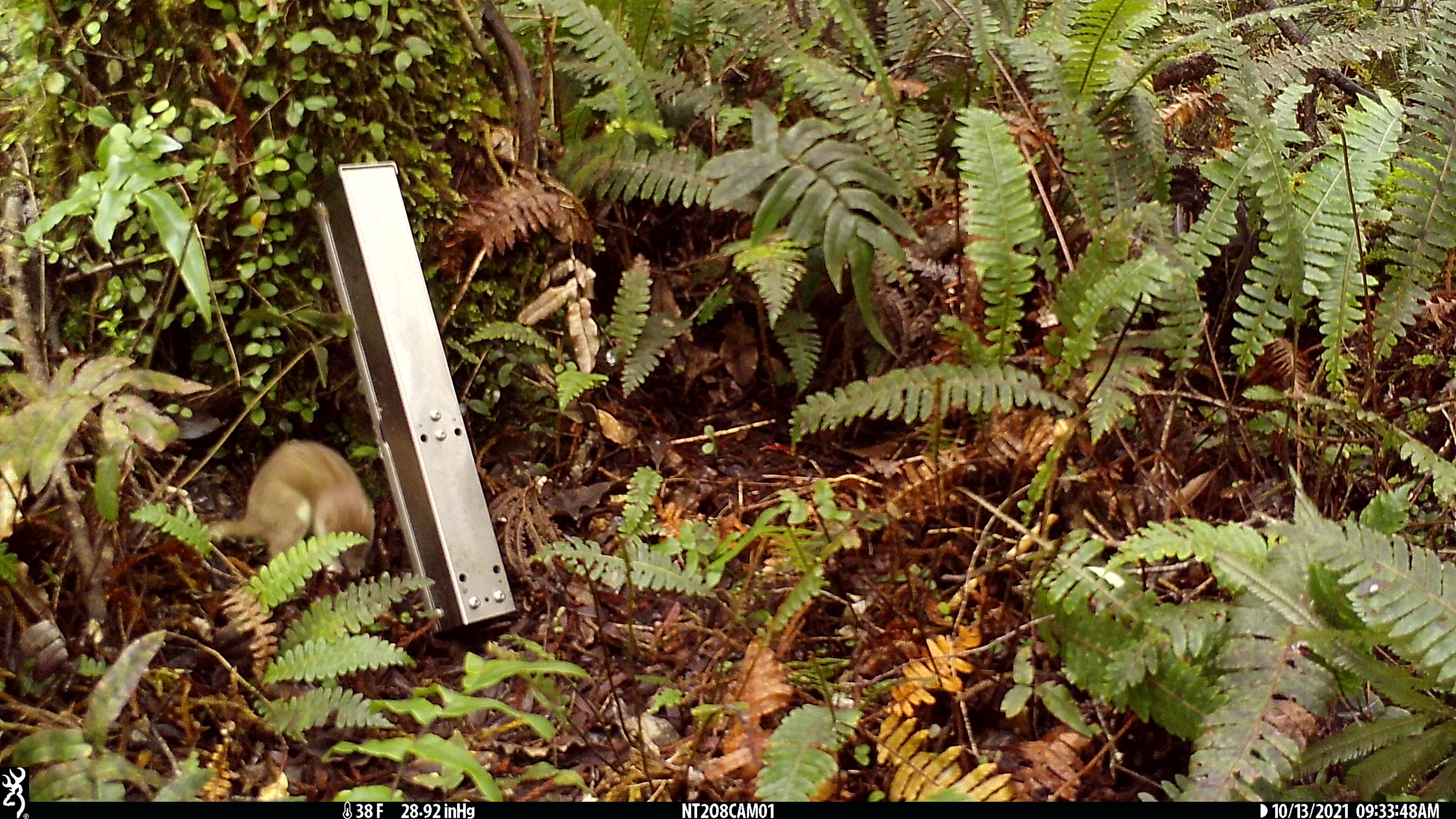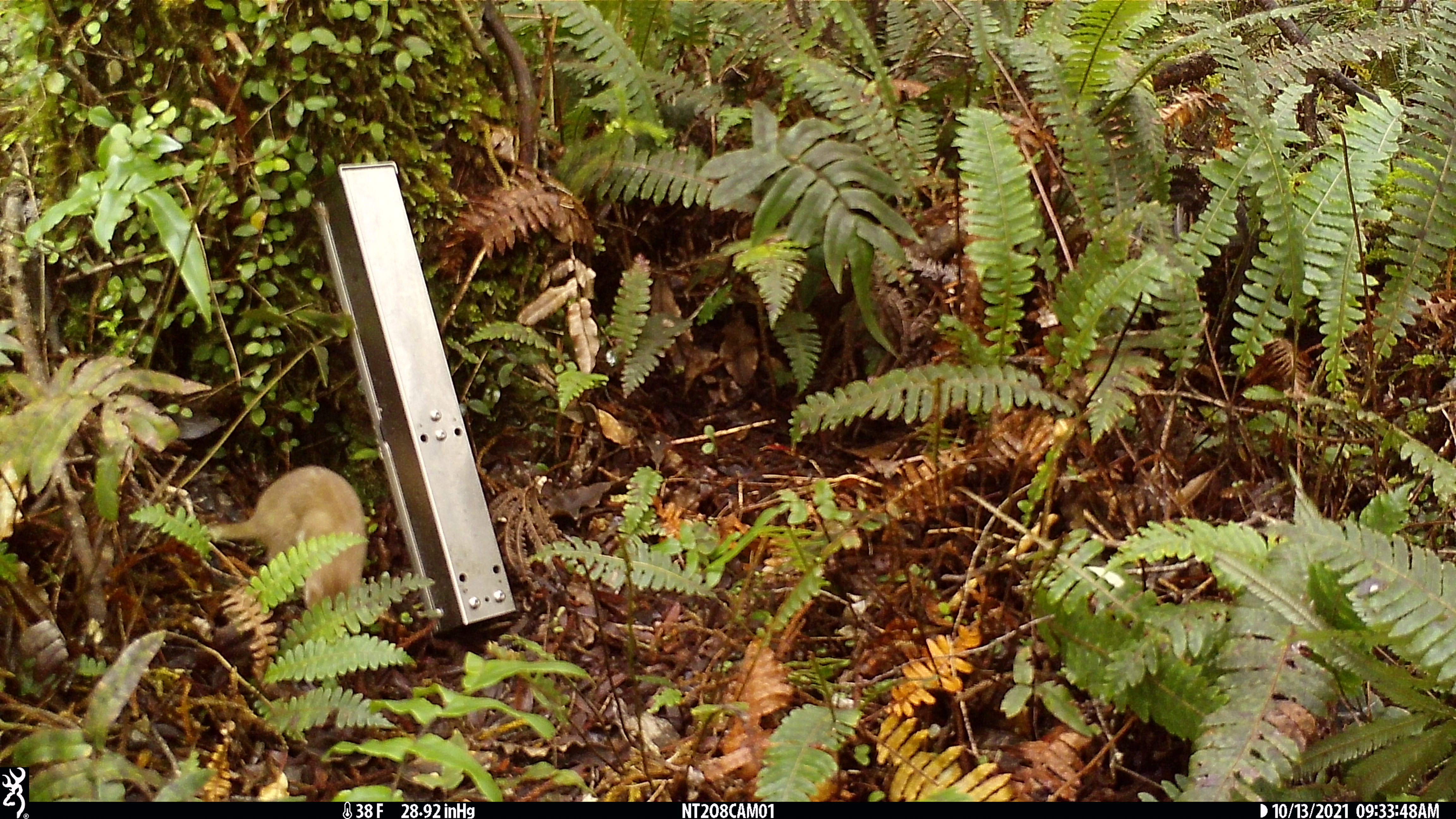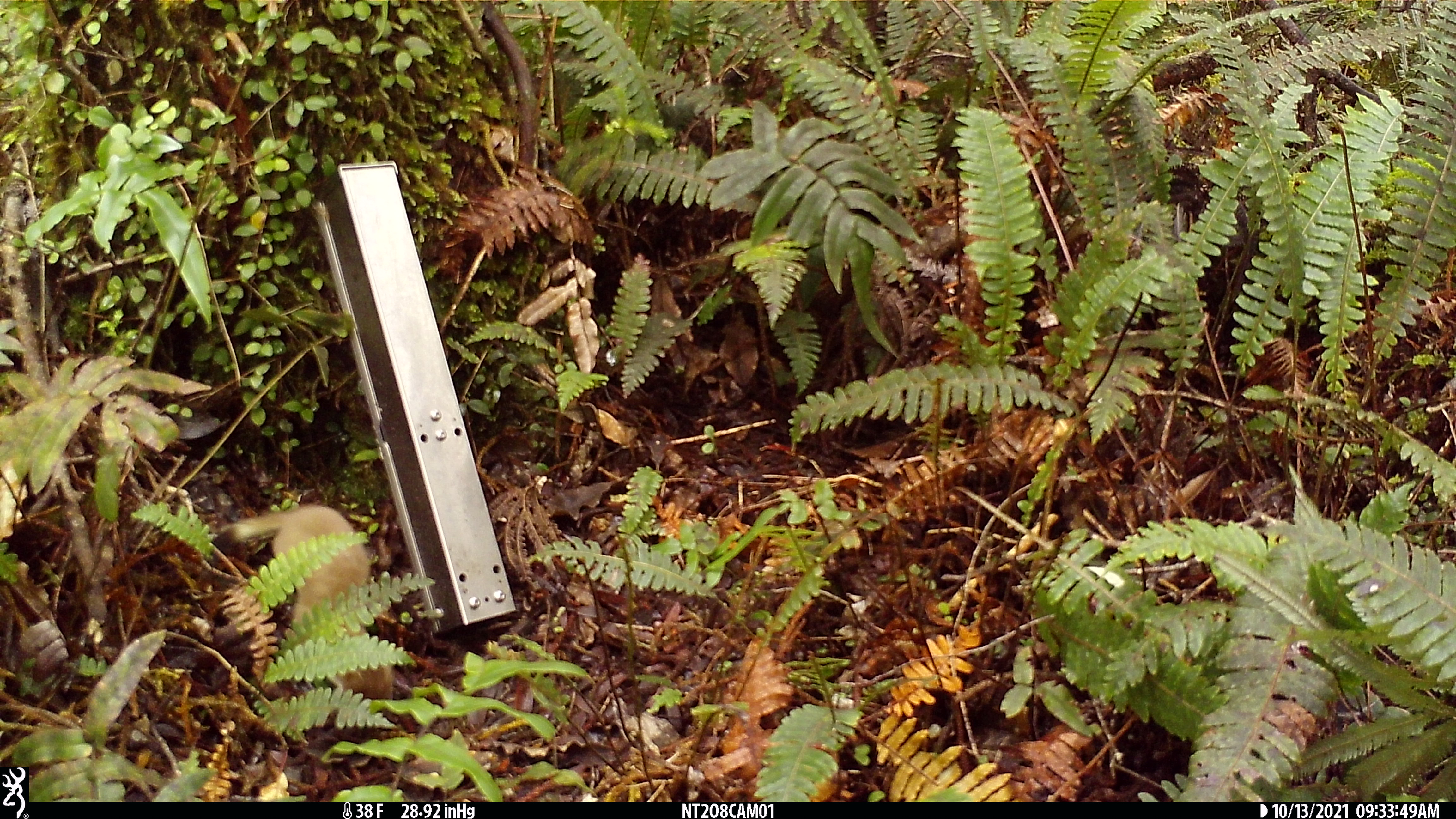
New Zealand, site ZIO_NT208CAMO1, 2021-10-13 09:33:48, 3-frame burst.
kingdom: Animalia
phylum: Chordata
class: Mammalia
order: Carnivora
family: Mustelidae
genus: Mustela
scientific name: Mustela erminea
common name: stoat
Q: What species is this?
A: Stoat (Mustela erminea).